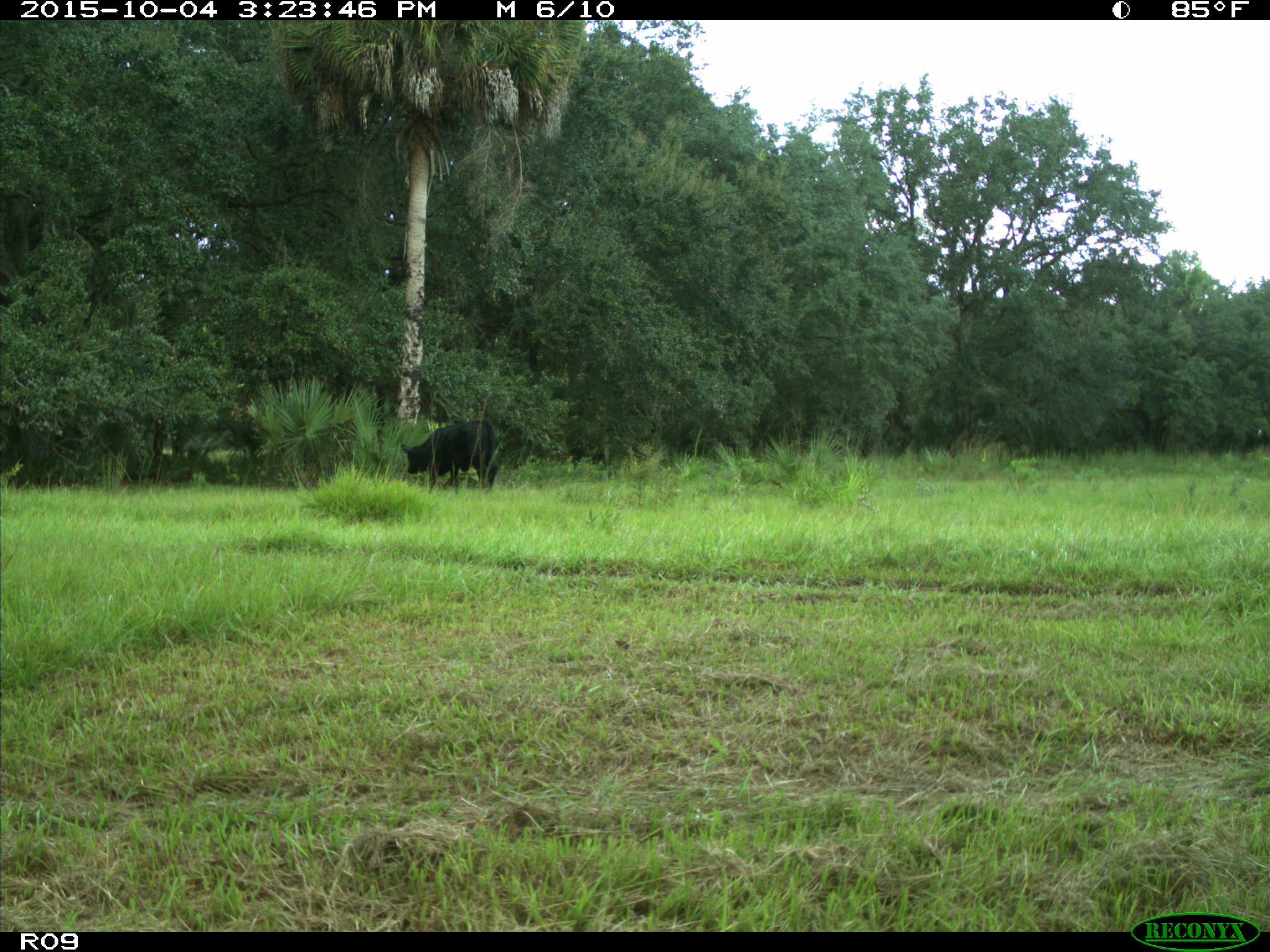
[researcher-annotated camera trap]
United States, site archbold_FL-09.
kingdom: Animalia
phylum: Chordata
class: Mammalia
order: Artiodactyla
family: Bovidae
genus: Bos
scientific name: Bos taurus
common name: domestic cow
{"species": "Bos taurus (domestic cow)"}